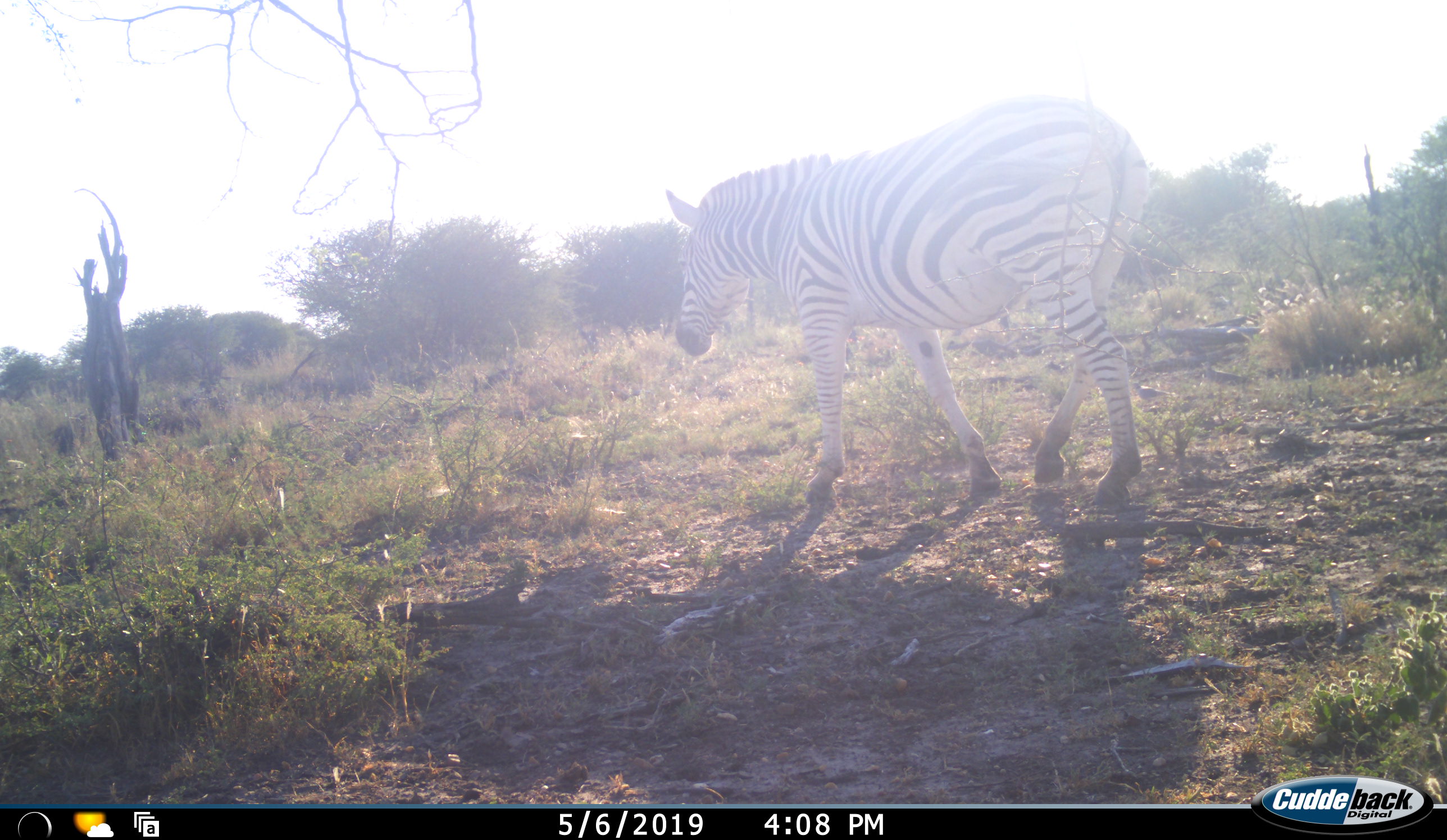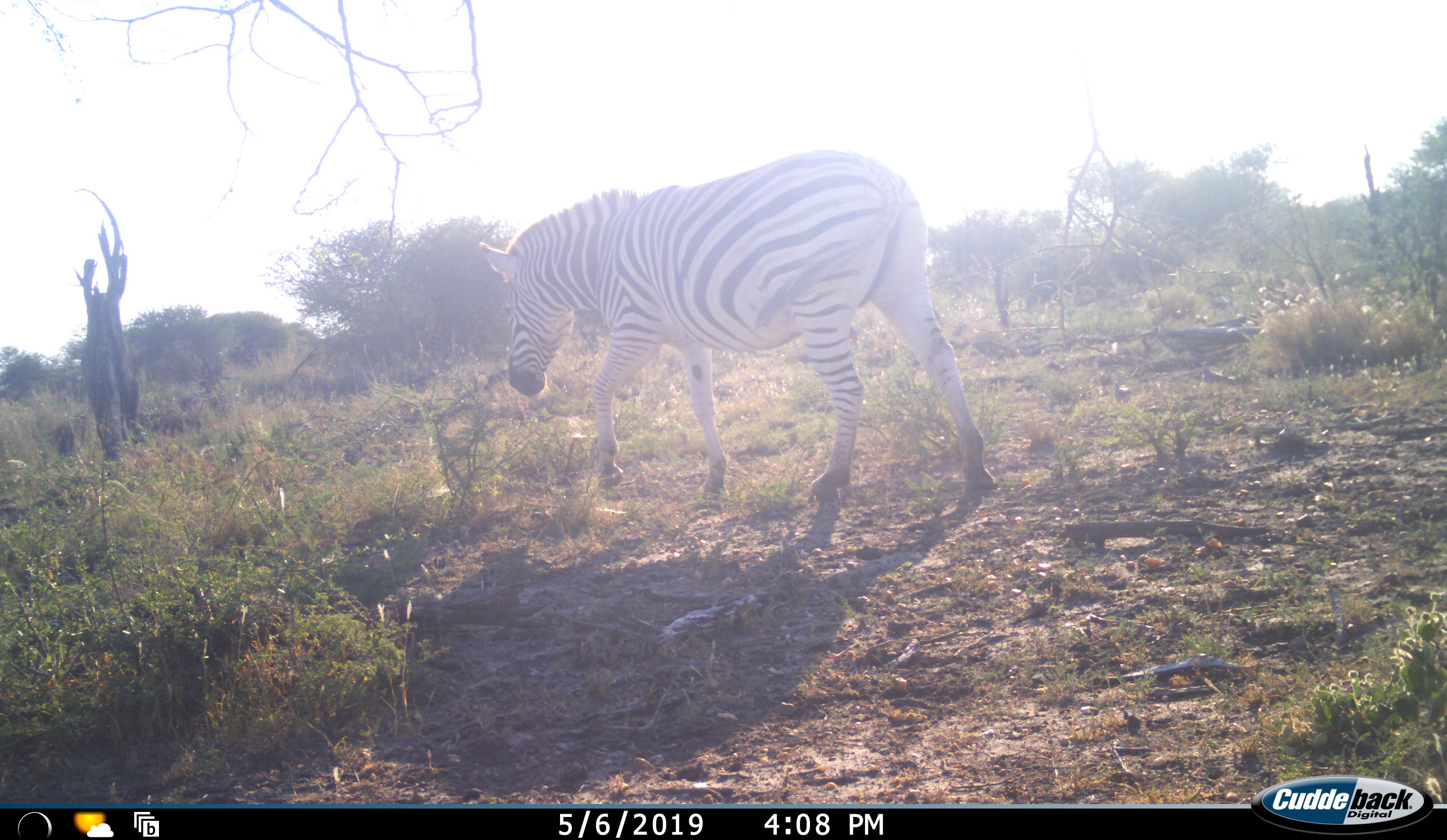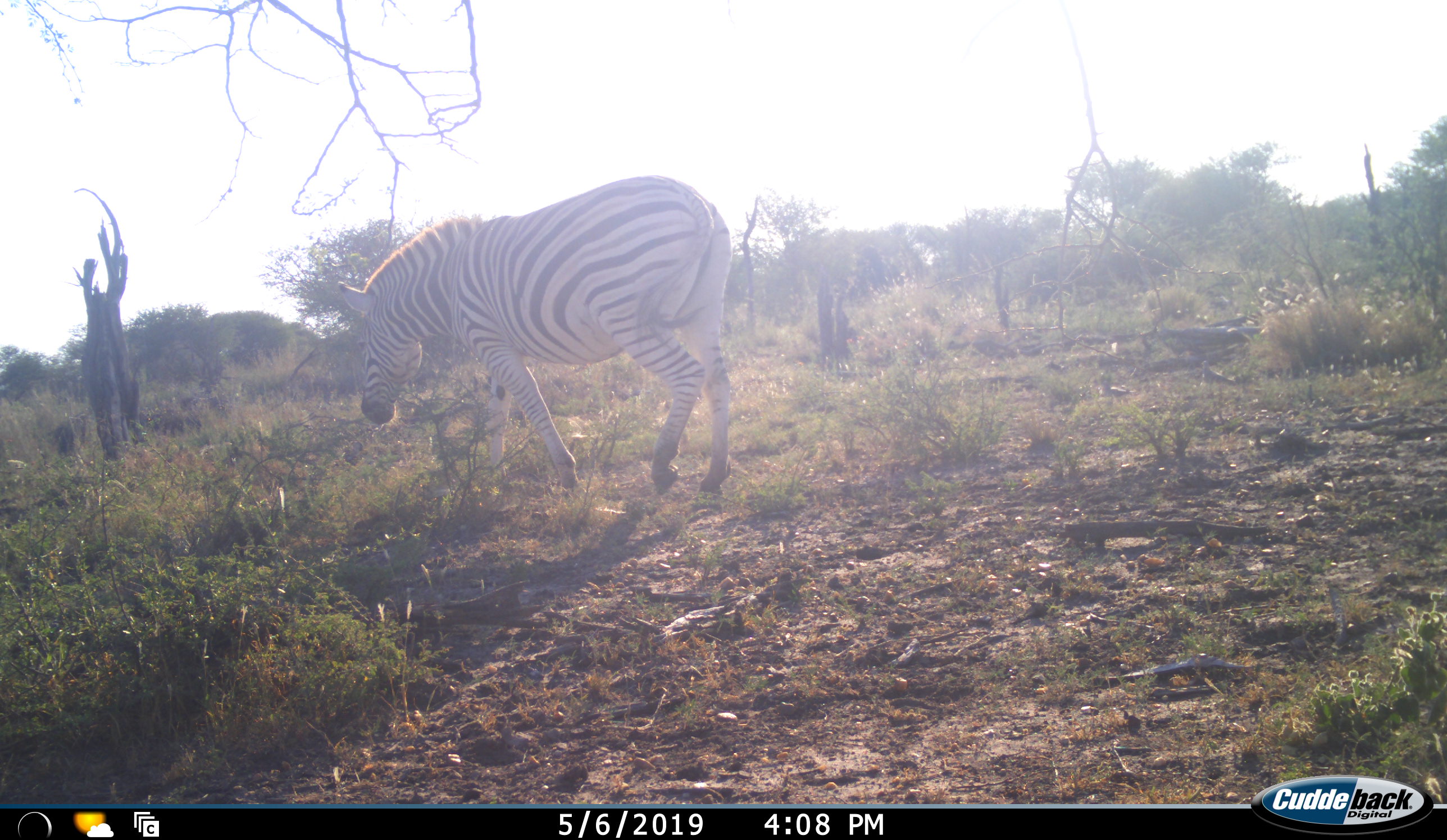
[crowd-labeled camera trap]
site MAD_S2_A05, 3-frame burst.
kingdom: Animalia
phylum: Chordata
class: Mammalia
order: Perissodactyla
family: Equidae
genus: Equus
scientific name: Equus quagga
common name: plains zebra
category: zebraplains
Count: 1.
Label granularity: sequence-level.